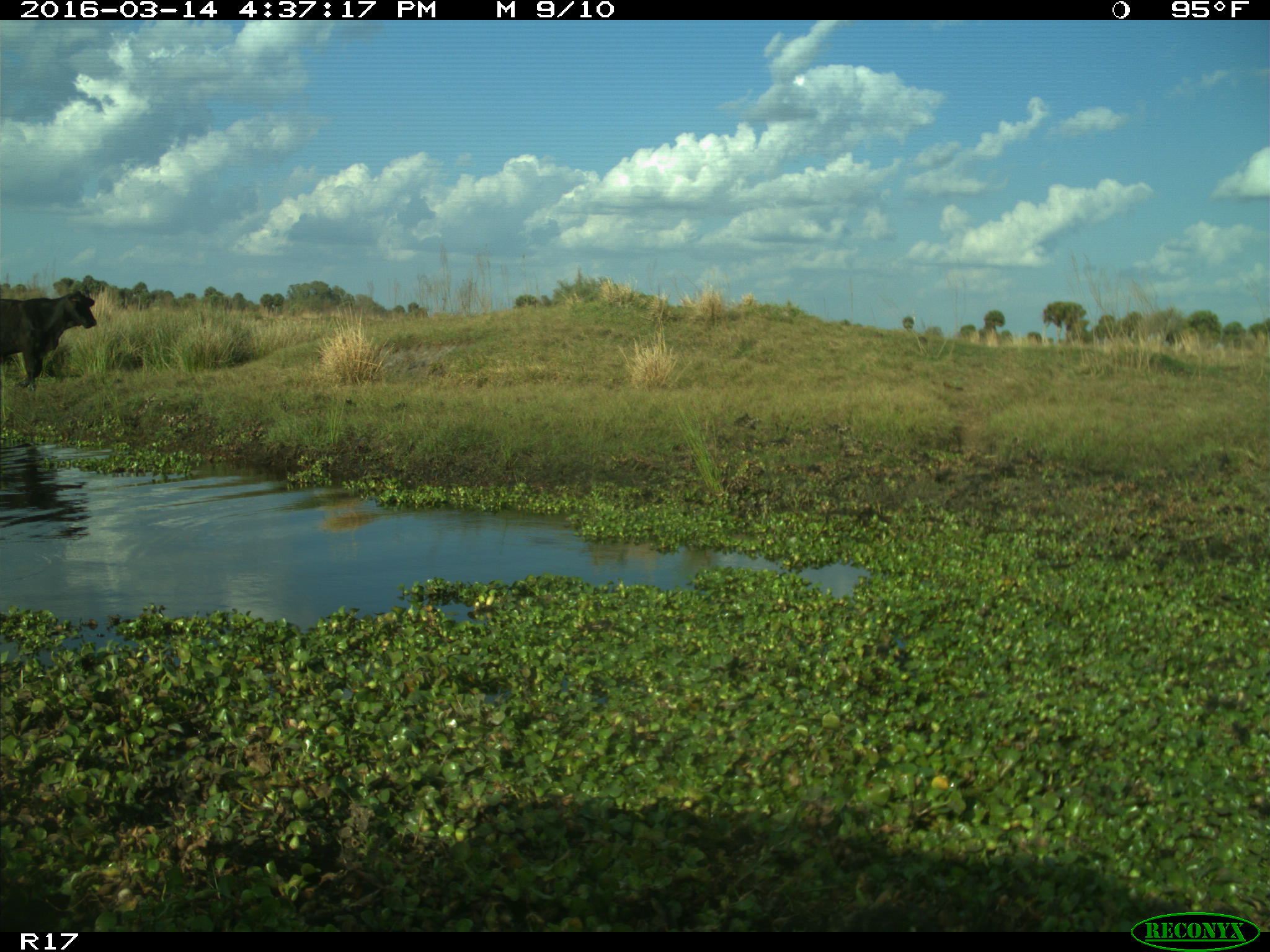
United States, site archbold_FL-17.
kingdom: Animalia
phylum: Chordata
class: Mammalia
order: Artiodactyla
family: Bovidae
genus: Bos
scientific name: Bos taurus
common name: domestic cow